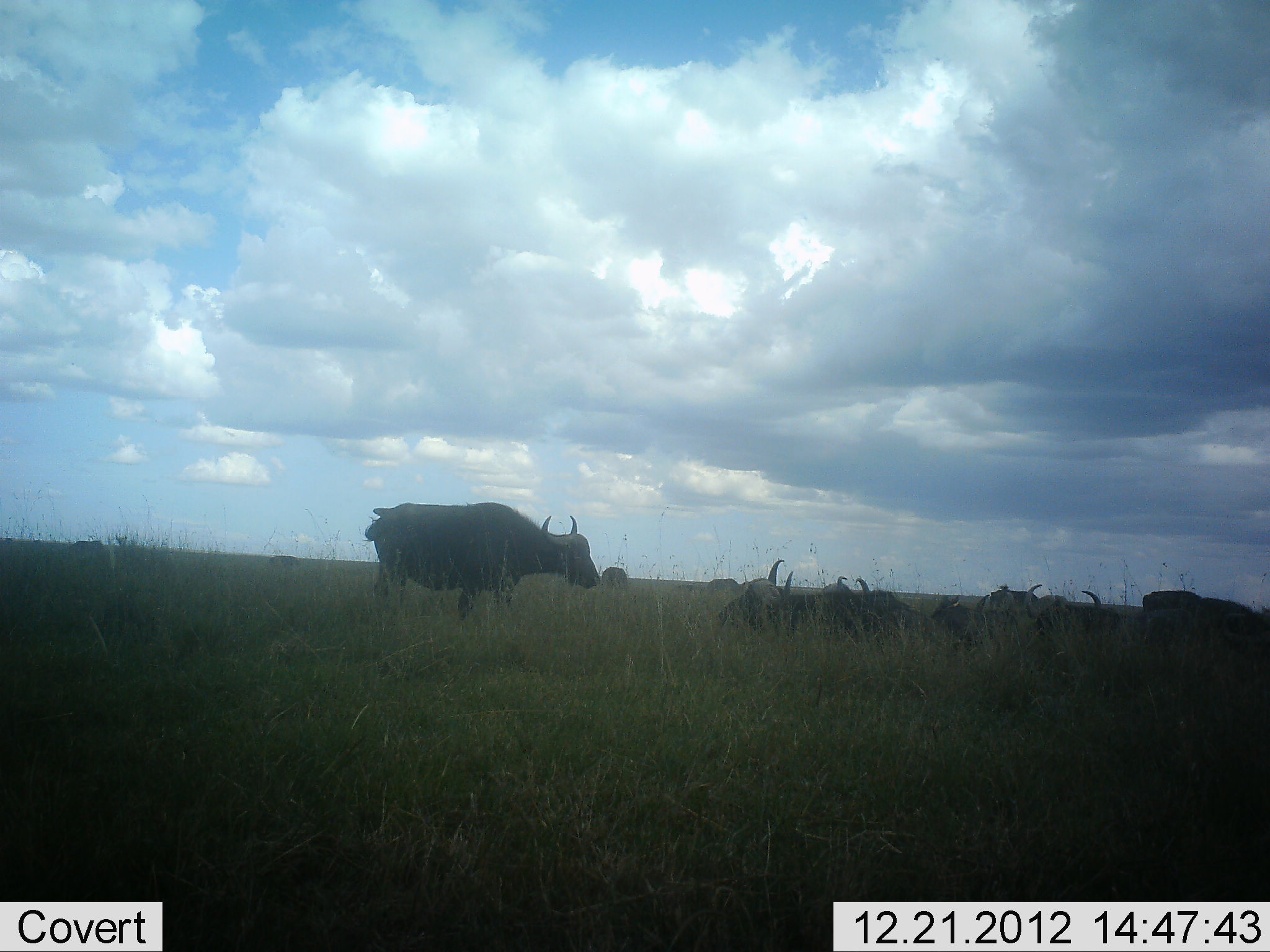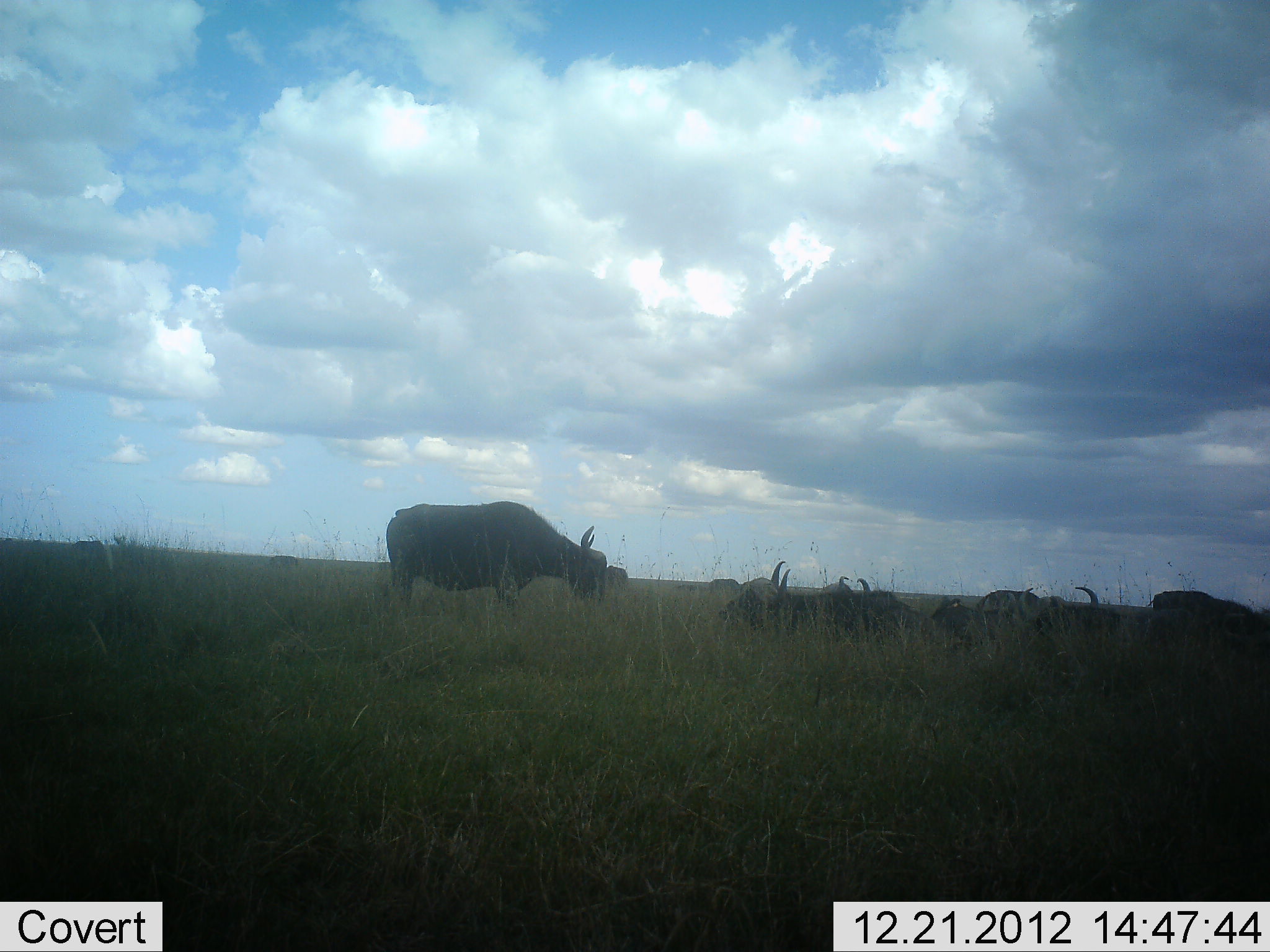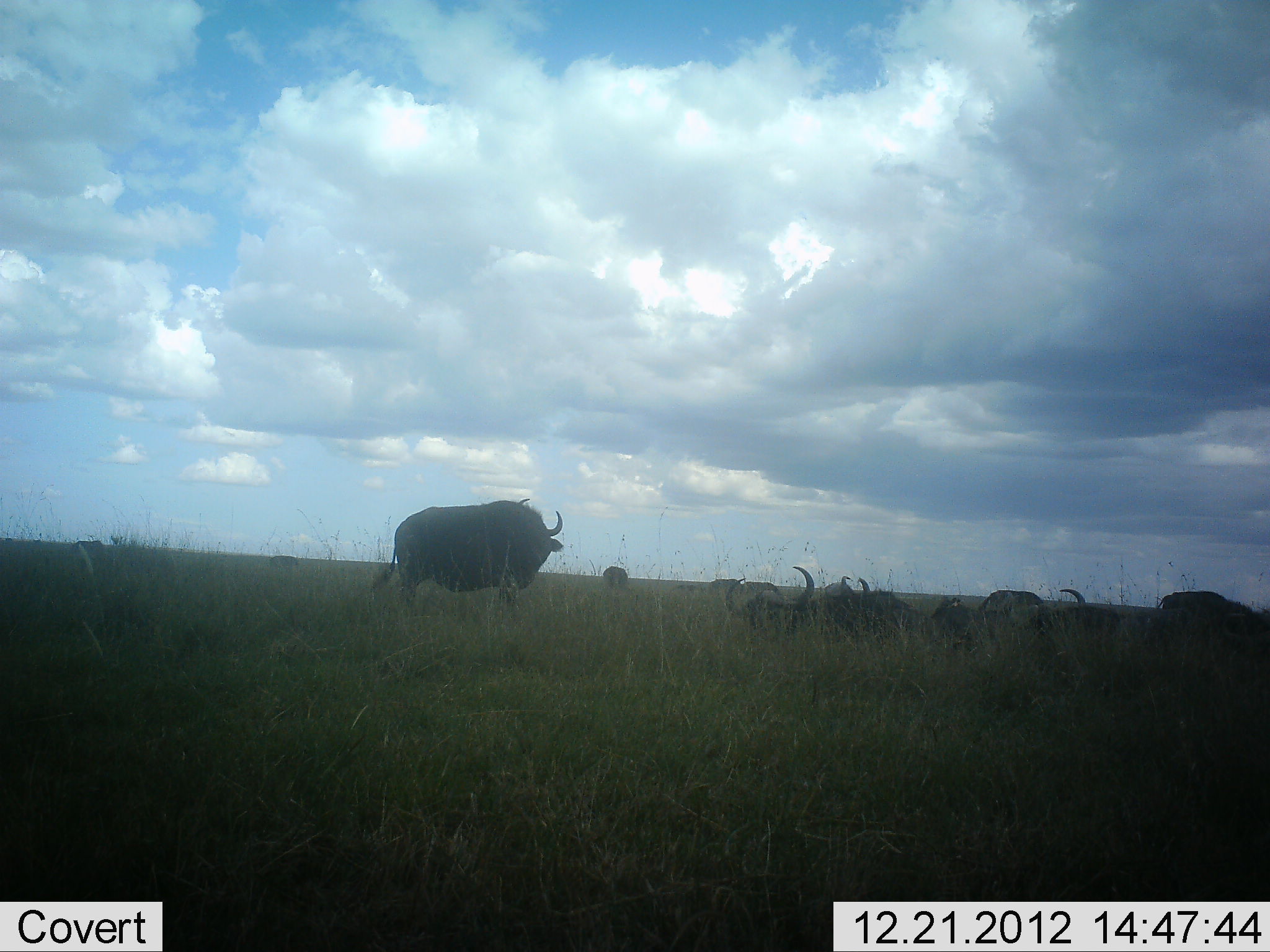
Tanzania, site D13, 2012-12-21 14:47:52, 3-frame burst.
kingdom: Animalia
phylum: Chordata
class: Mammalia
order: Artiodactyla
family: Bovidae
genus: Syncerus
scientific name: Syncerus caffer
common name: cape buffalo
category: buffalo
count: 9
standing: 62%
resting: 81%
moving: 6%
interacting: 0%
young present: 0%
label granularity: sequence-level